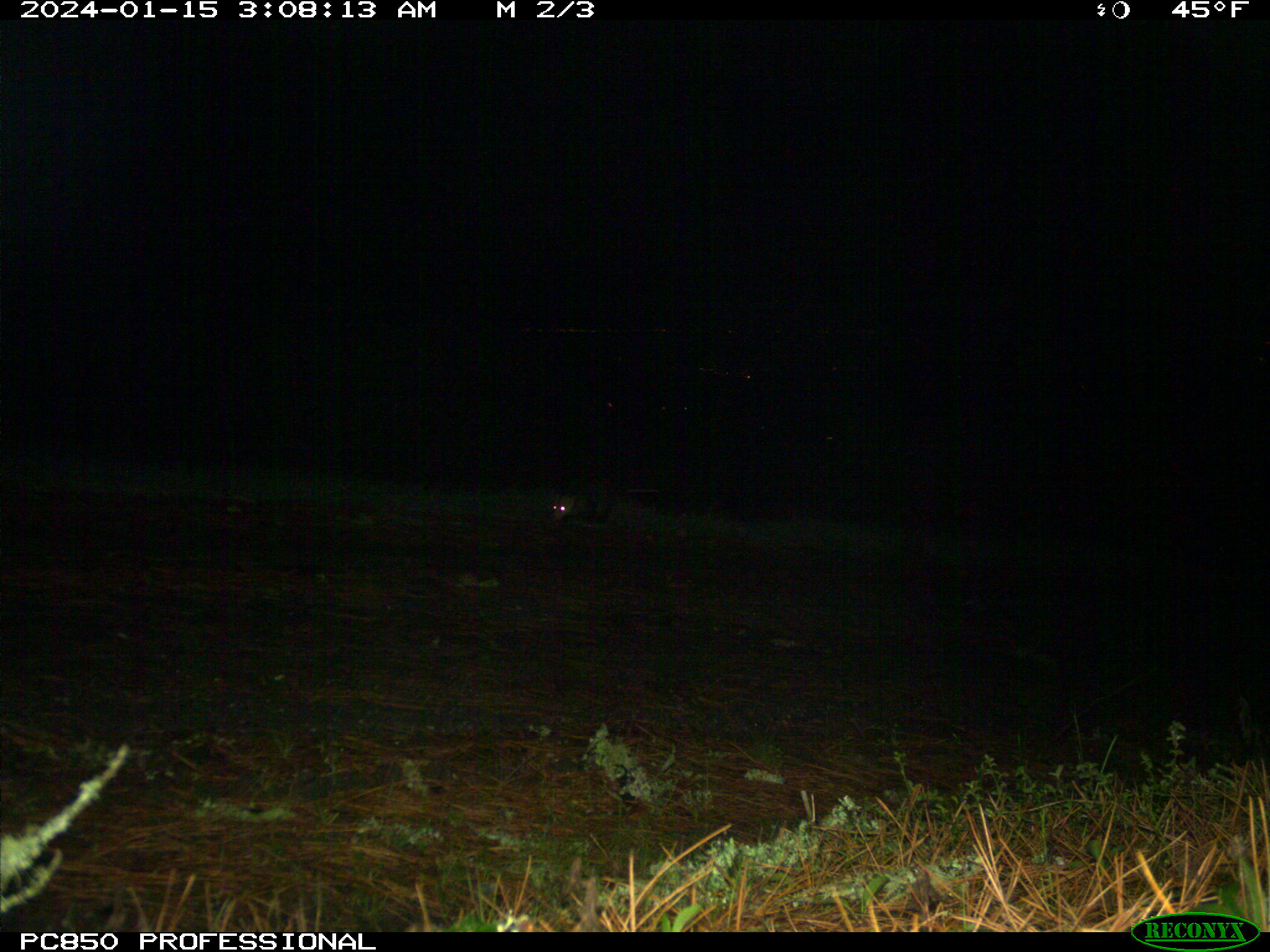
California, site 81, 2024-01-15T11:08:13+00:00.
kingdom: Animalia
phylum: Chordata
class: Mammalia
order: Didelphimorphia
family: Didelphidae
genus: Didelphis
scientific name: Didelphis virginiana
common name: virginia opossum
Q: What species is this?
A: Virginia opossum (Didelphis virginiana).